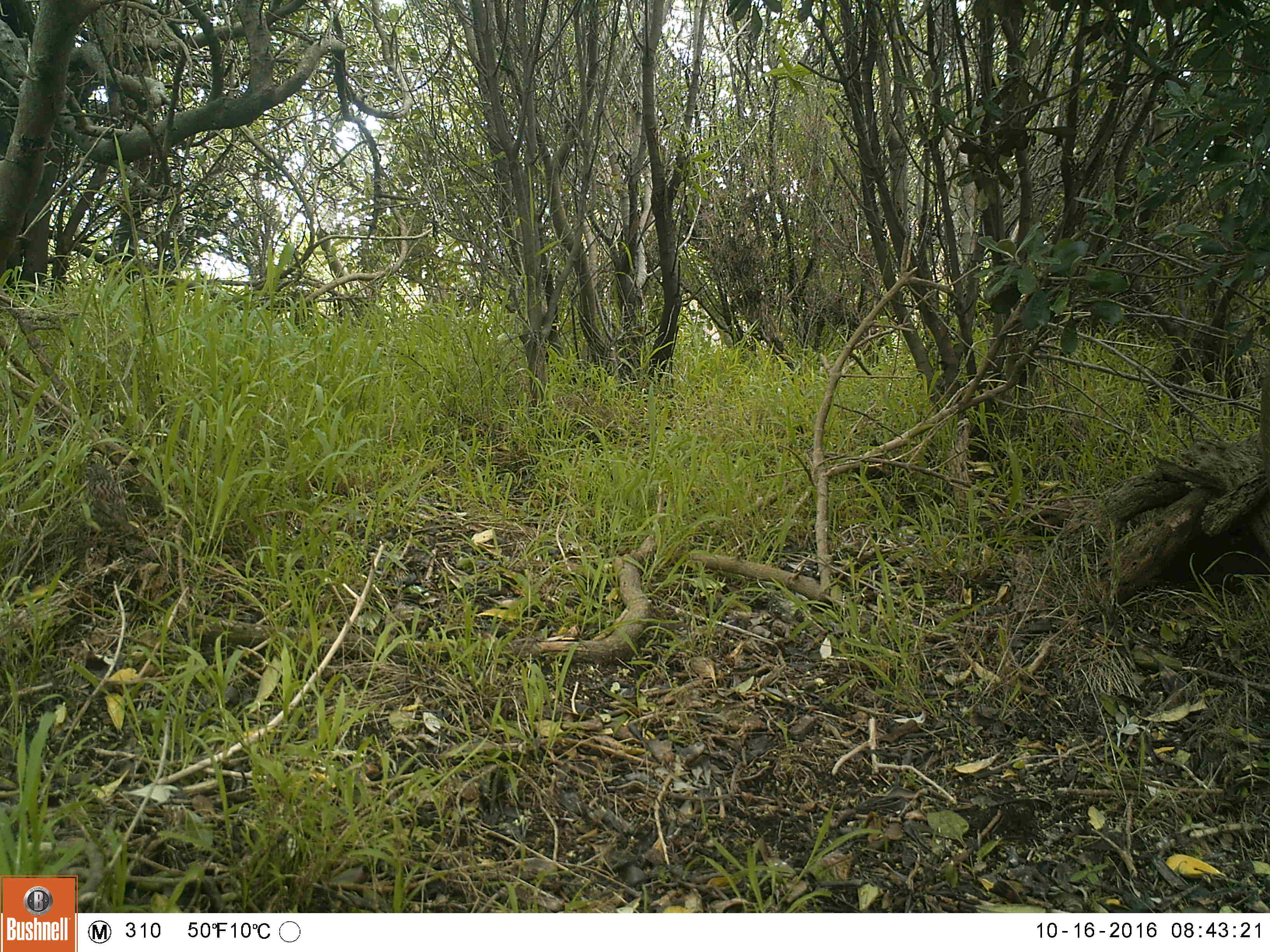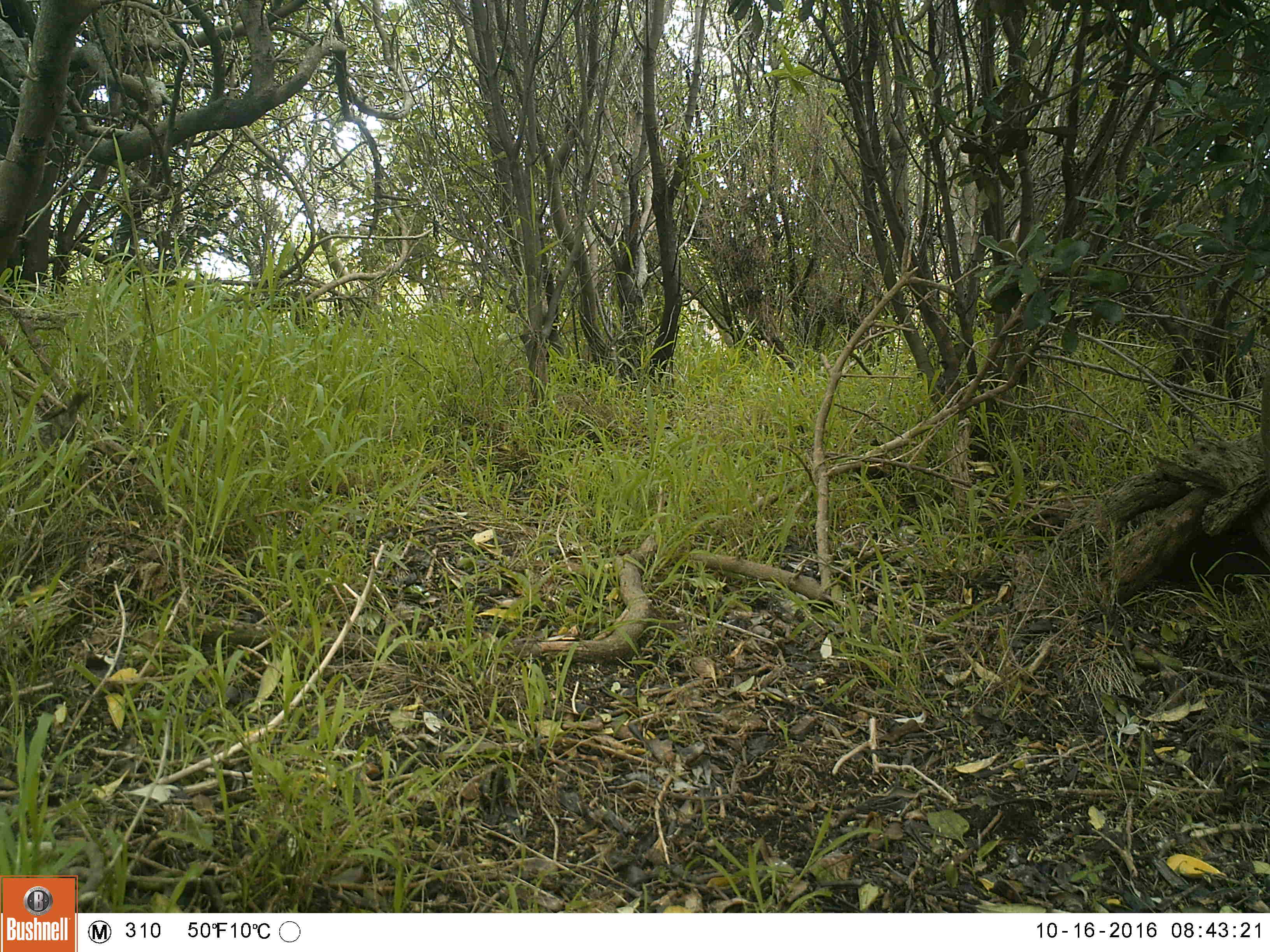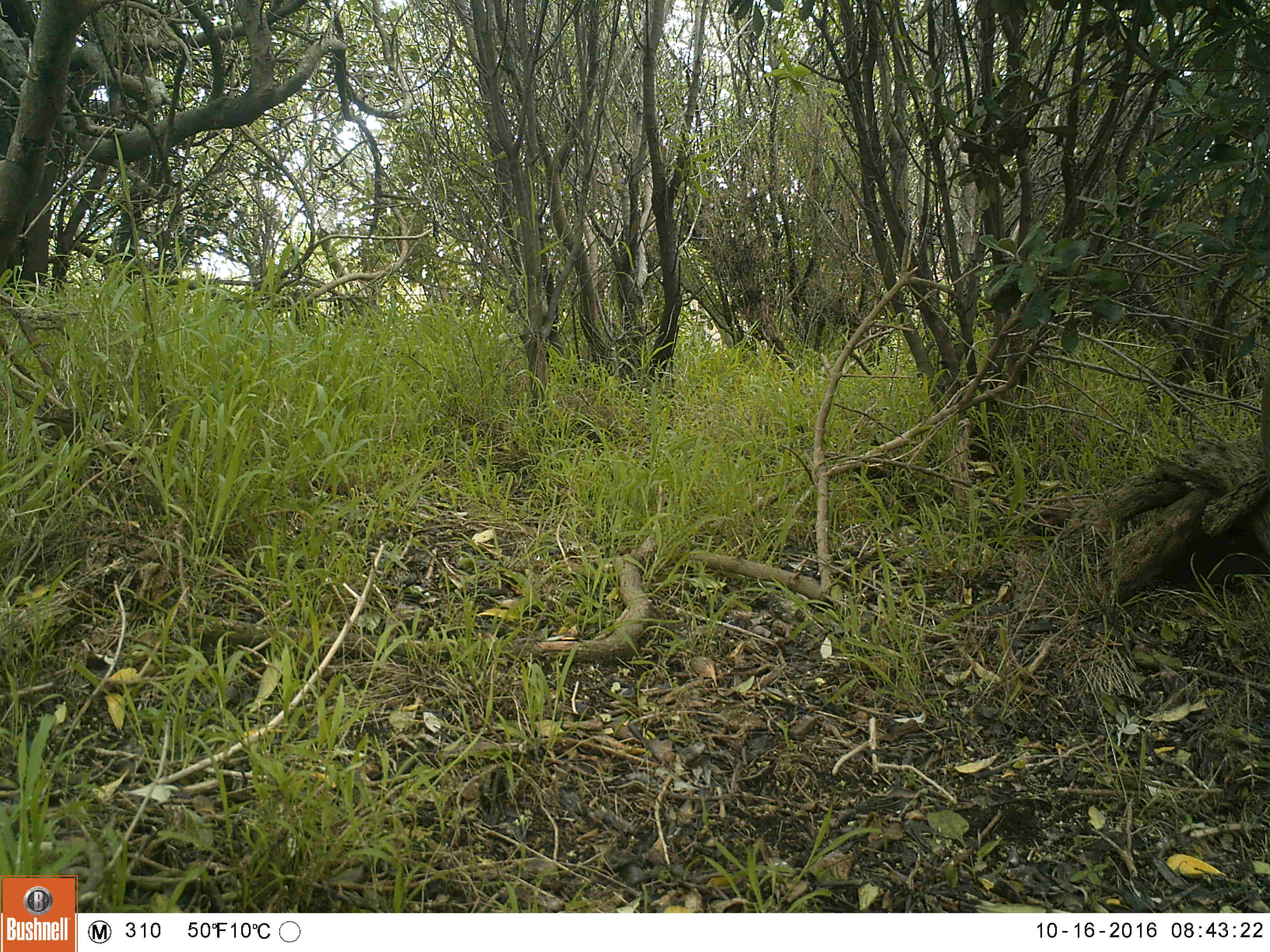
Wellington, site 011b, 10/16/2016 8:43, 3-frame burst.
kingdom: Animalia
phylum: Chordata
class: Aves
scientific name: Aves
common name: bird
Bird (Aves).